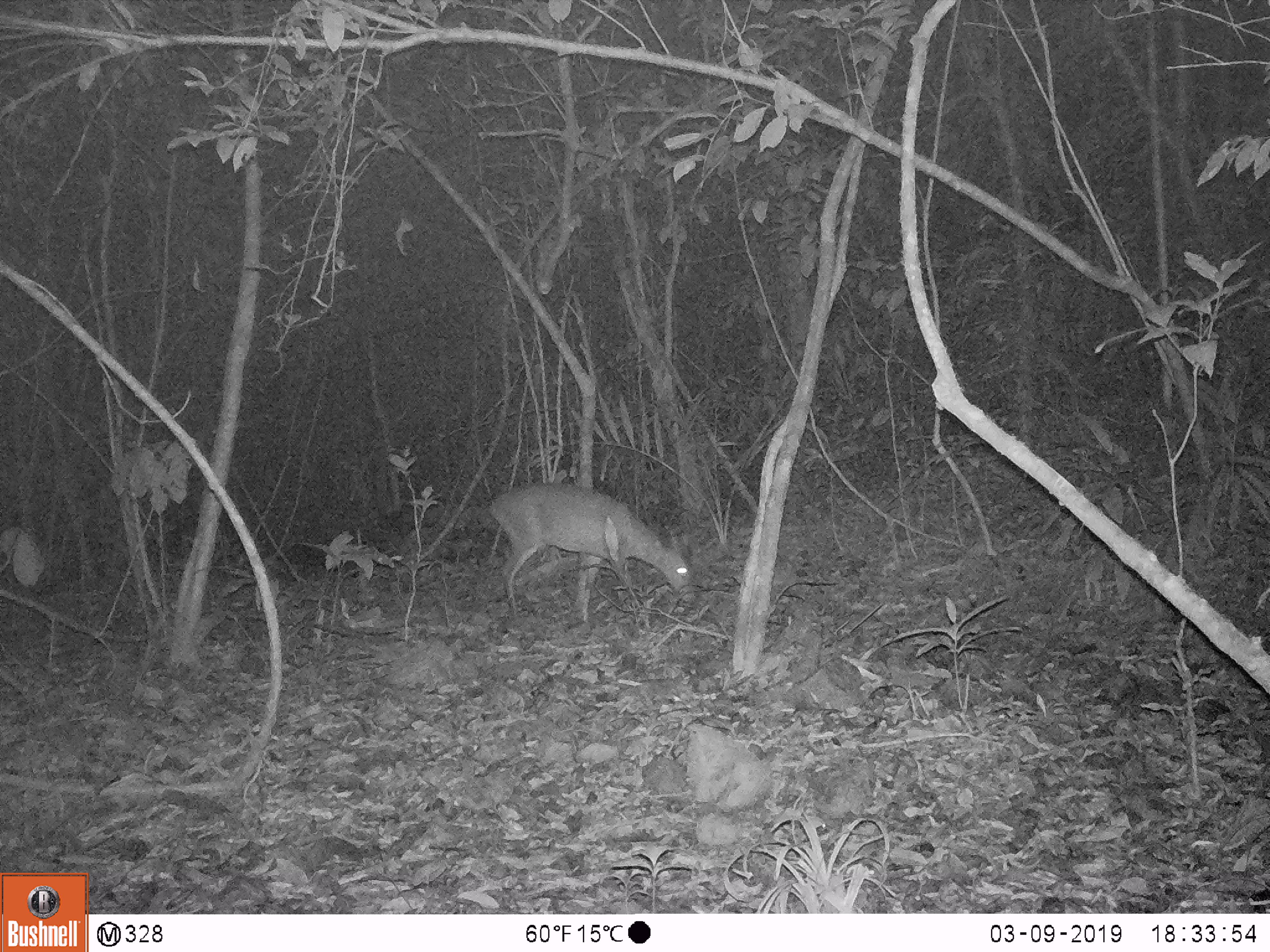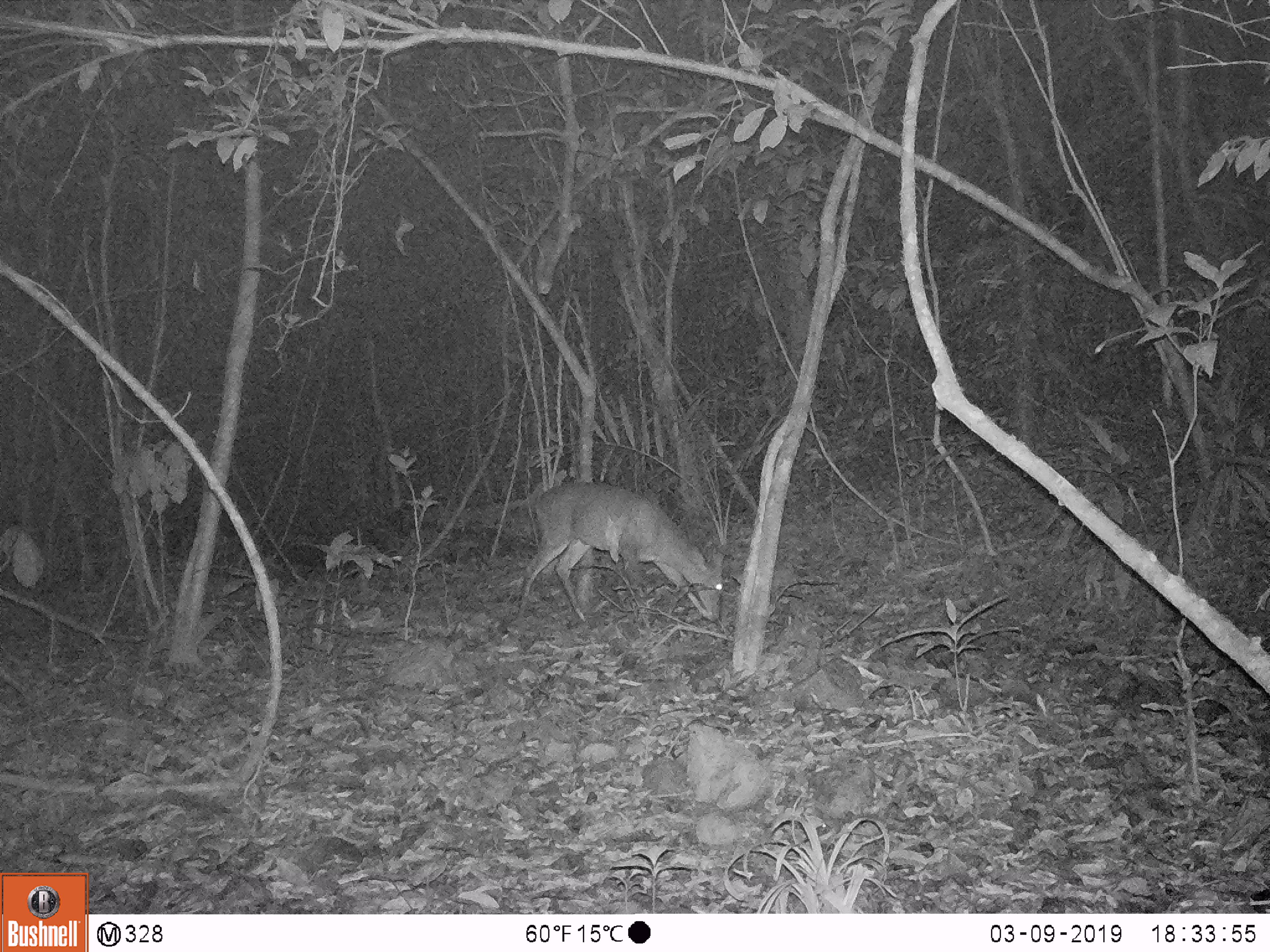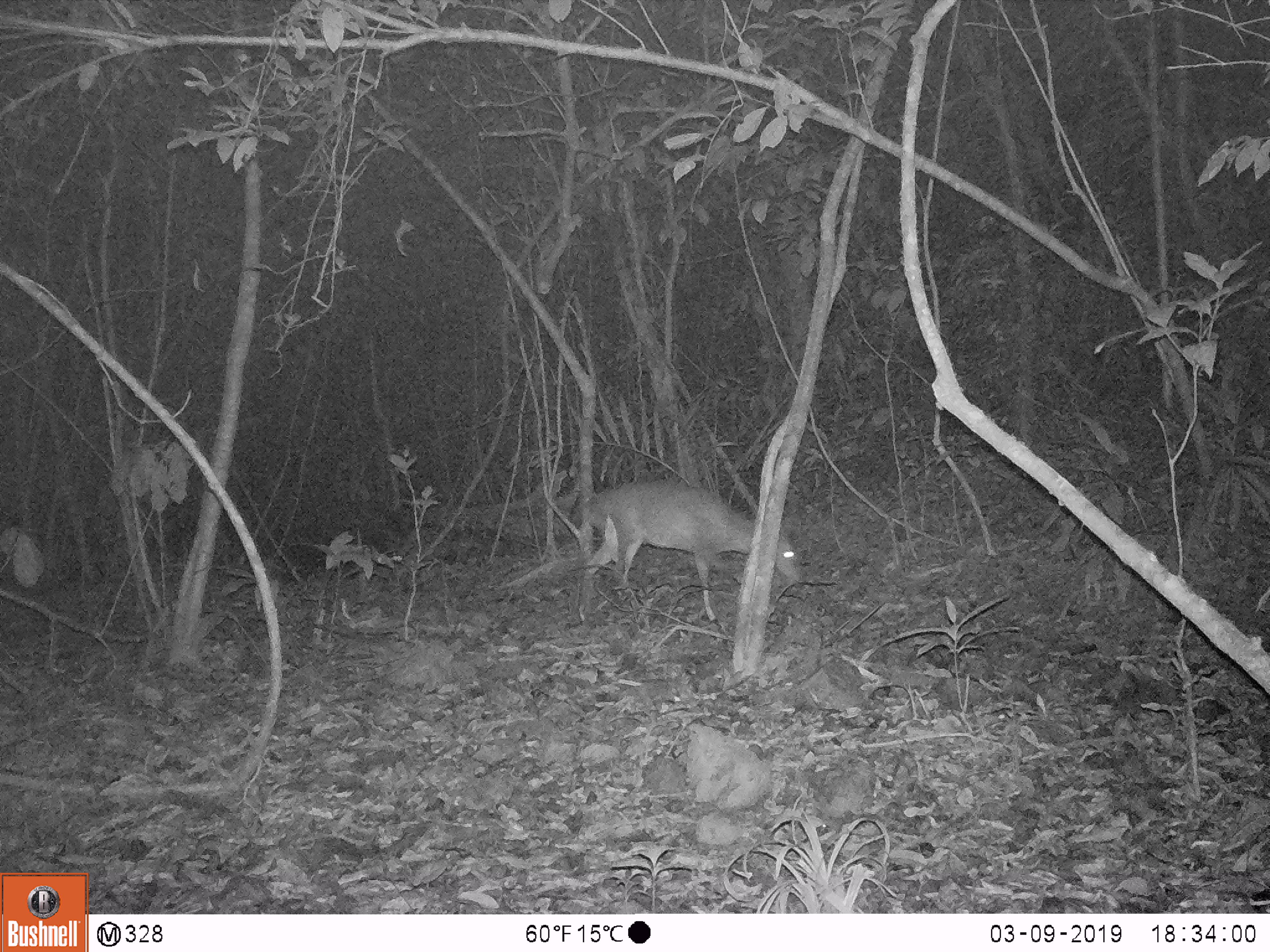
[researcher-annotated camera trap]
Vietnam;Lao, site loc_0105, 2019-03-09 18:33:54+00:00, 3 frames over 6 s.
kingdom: Animalia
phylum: Chordata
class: Mammalia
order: Artiodactyla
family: Cervidae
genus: Muntiacus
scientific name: Muntiacus vuquangensis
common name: large-antlered muntjac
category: large antlered muntjac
Large antlered muntjac (large-antlered muntjac) (Muntiacus vuquangensis). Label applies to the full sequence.